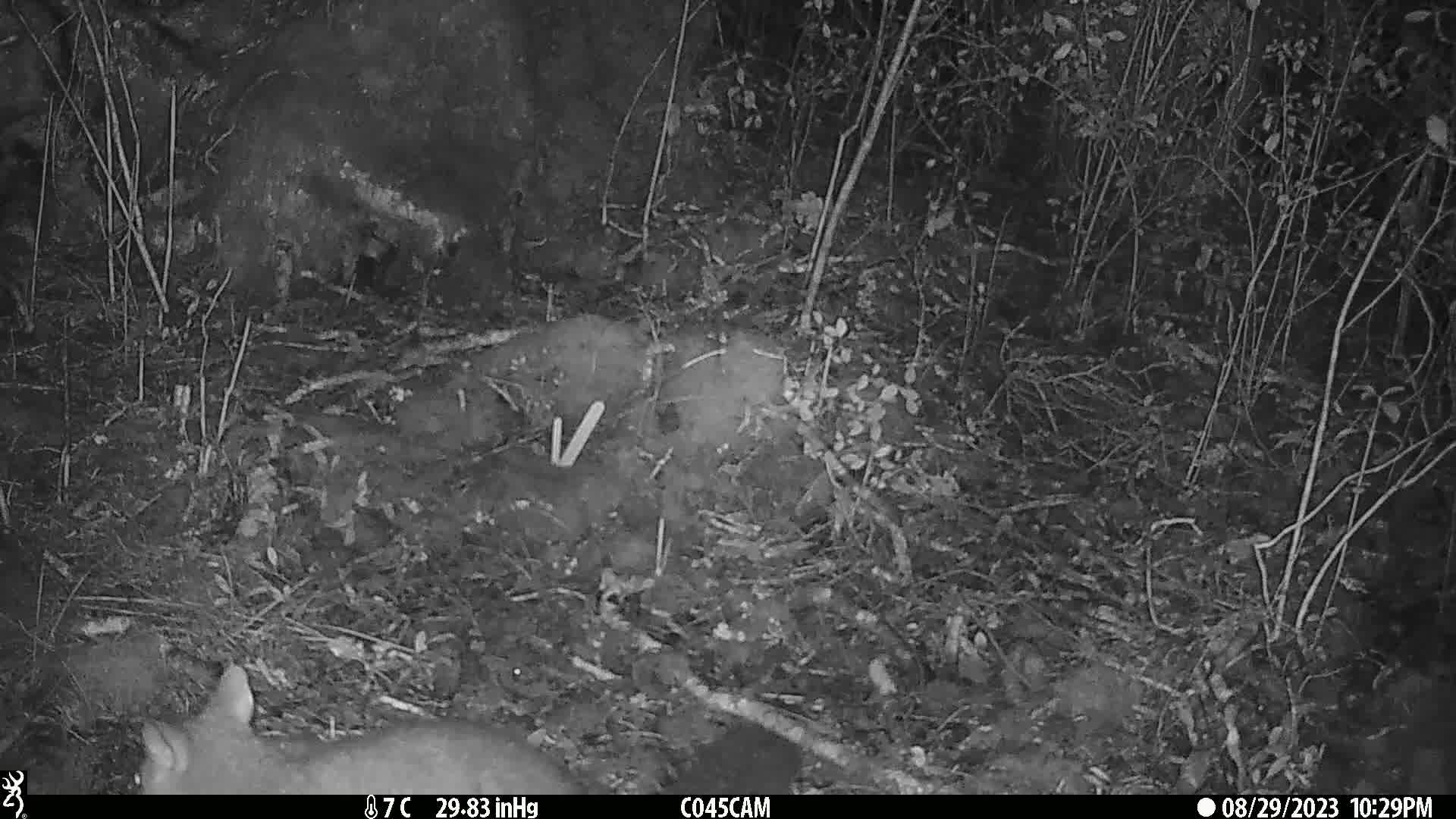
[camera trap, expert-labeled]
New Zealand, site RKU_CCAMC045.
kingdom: Animalia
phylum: Chordata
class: Mammalia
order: Diprotodontia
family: Phalangeridae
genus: Trichosurus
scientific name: Trichosurus vulpecula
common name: common brushtail possum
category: possum